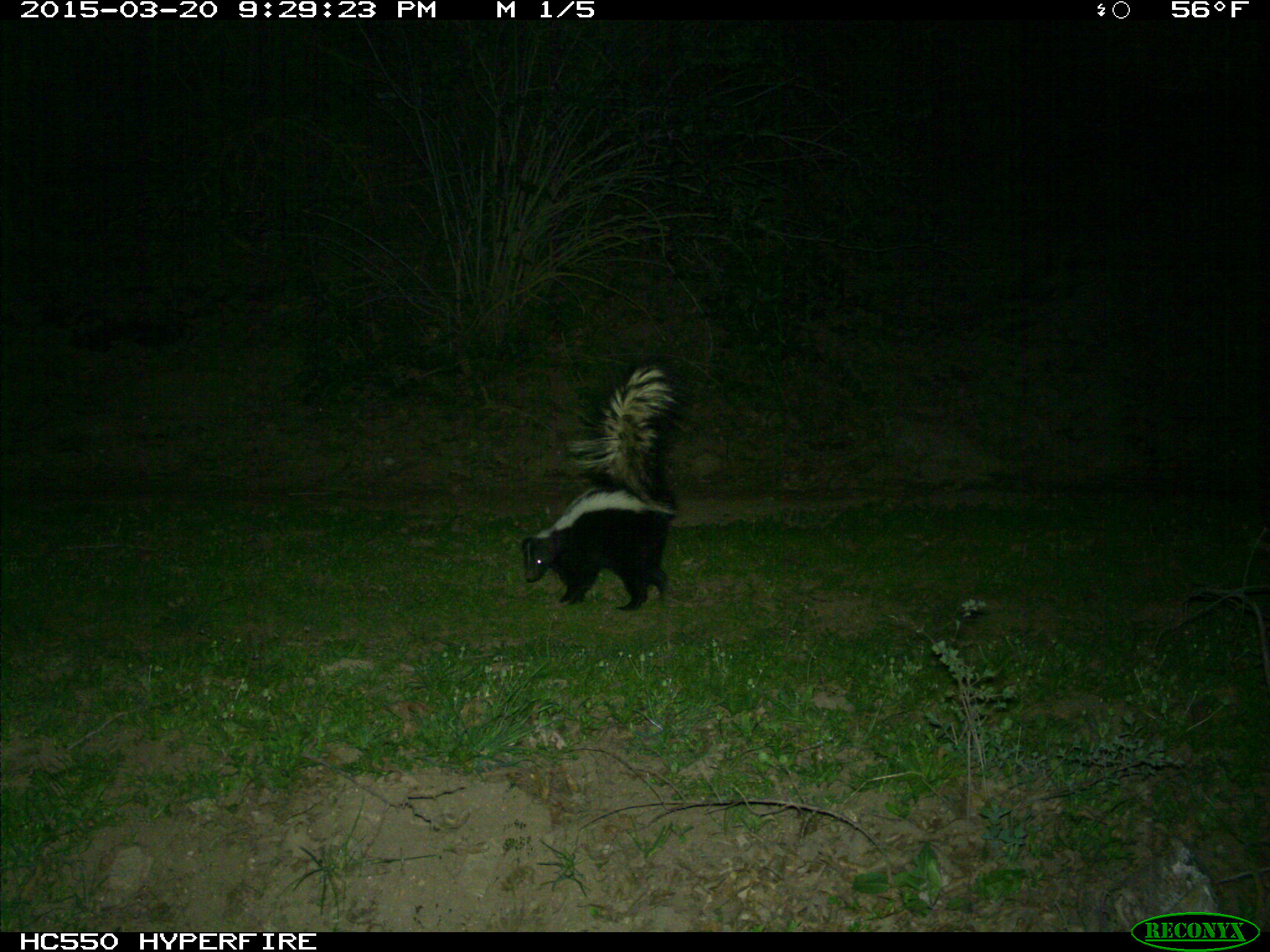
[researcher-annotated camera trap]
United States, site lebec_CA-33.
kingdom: Animalia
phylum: Chordata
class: Mammalia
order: Carnivora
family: Mephitidae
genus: Mephitis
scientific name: Mephitis mephitis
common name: striped skunk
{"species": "Mephitis mephitis (striped skunk)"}